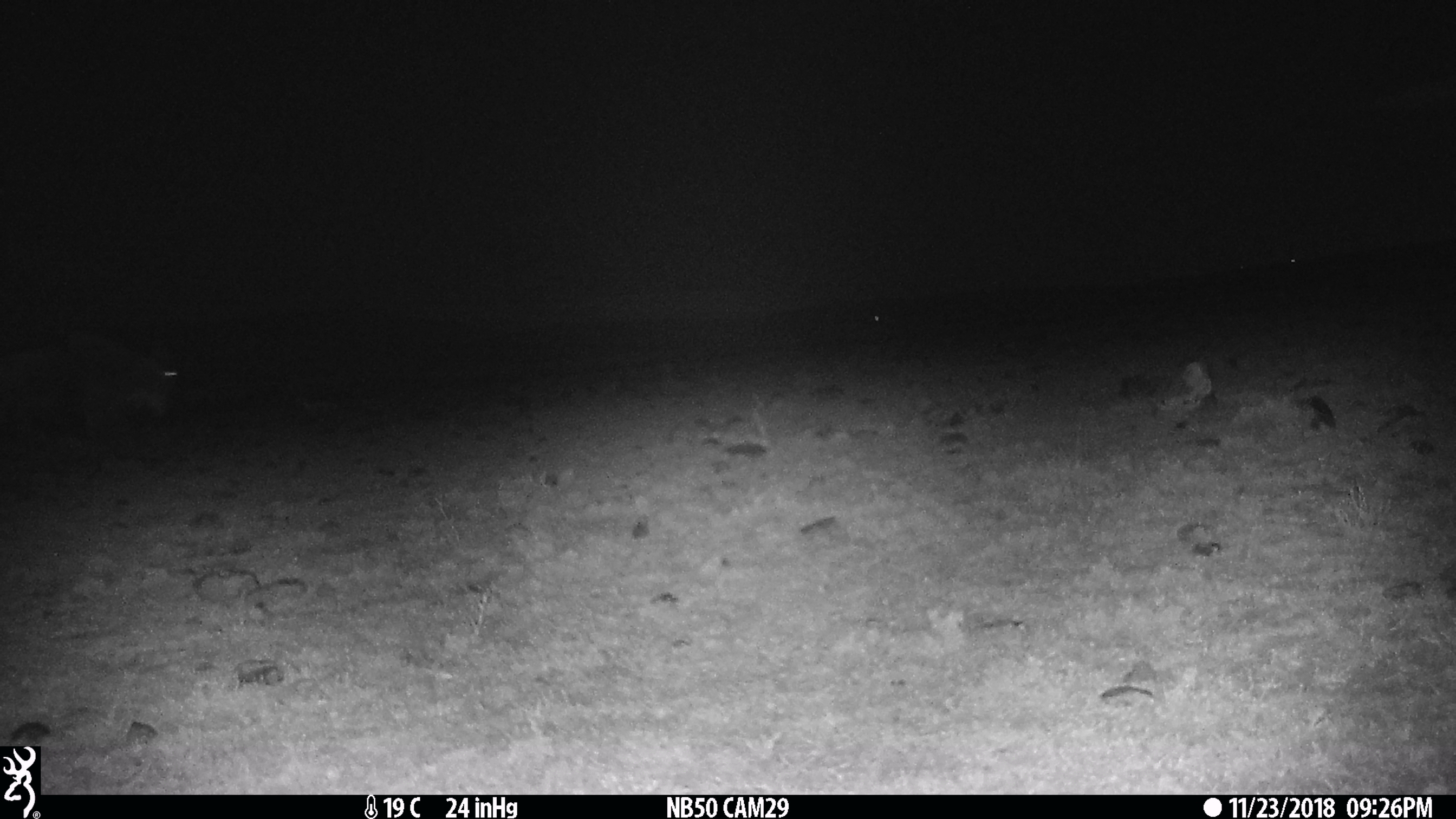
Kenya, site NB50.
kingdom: Animalia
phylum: Chordata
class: Mammalia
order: Artiodactyla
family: Bovidae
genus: Connochaetes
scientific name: Connochaetes taurinus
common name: blue wildebeest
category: wildebeest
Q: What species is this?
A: Wildebeest (blue wildebeest) (Connochaetes taurinus).